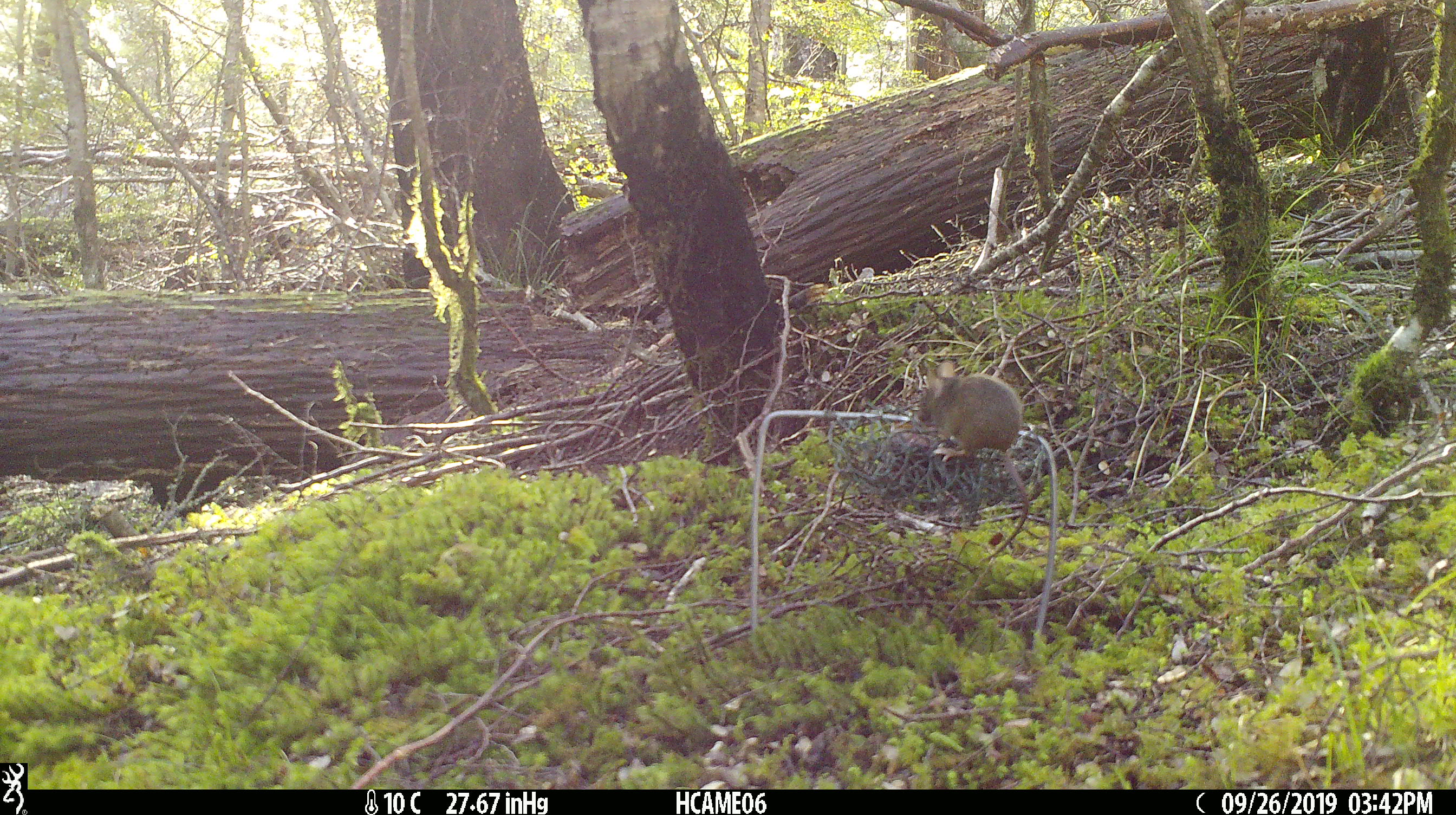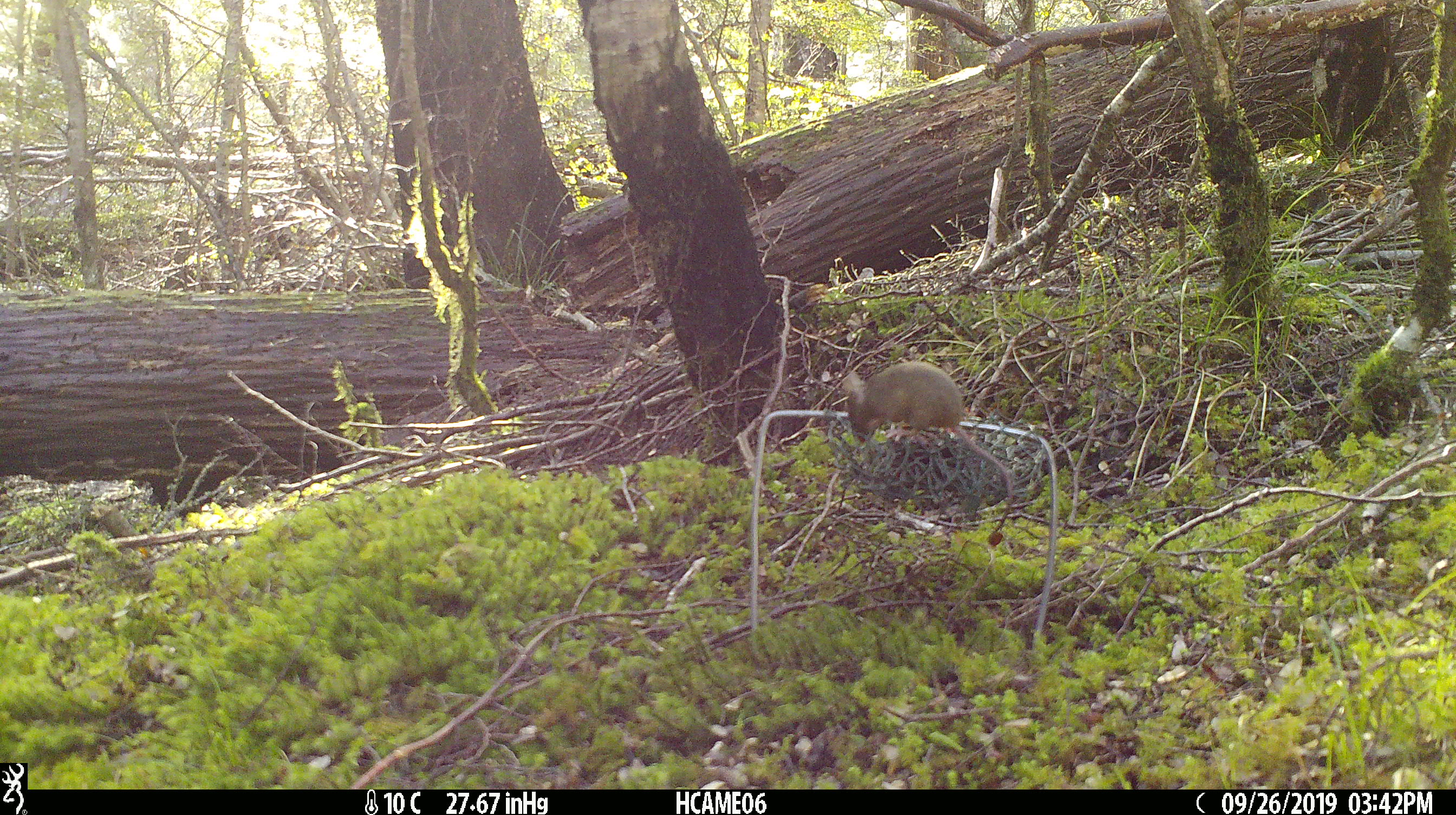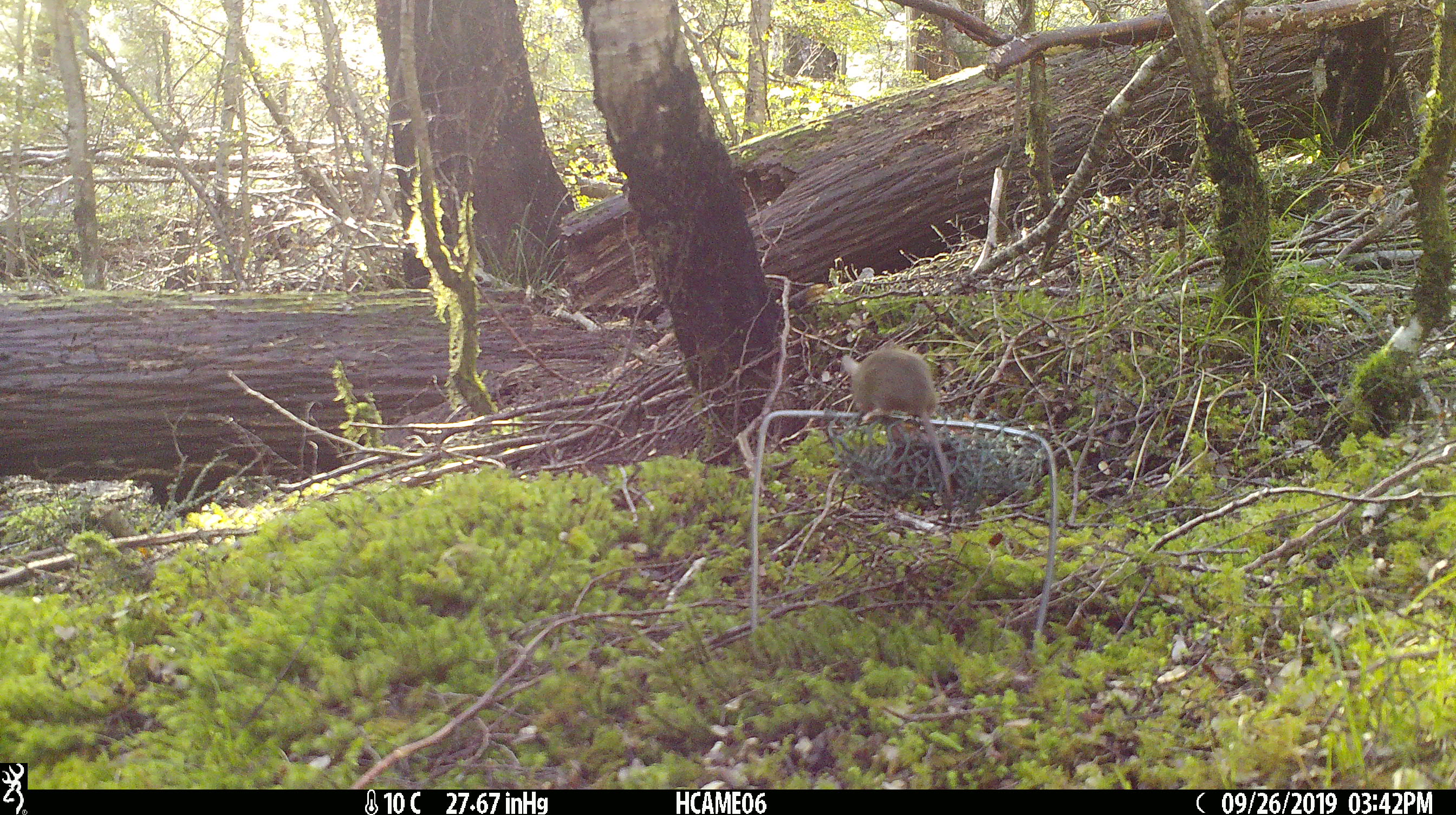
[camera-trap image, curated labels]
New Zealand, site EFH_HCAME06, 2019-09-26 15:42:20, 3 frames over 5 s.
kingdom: Animalia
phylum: Chordata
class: Mammalia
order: Rodentia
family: Muridae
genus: Mus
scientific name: Mus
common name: mouse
Mouse (Mus).